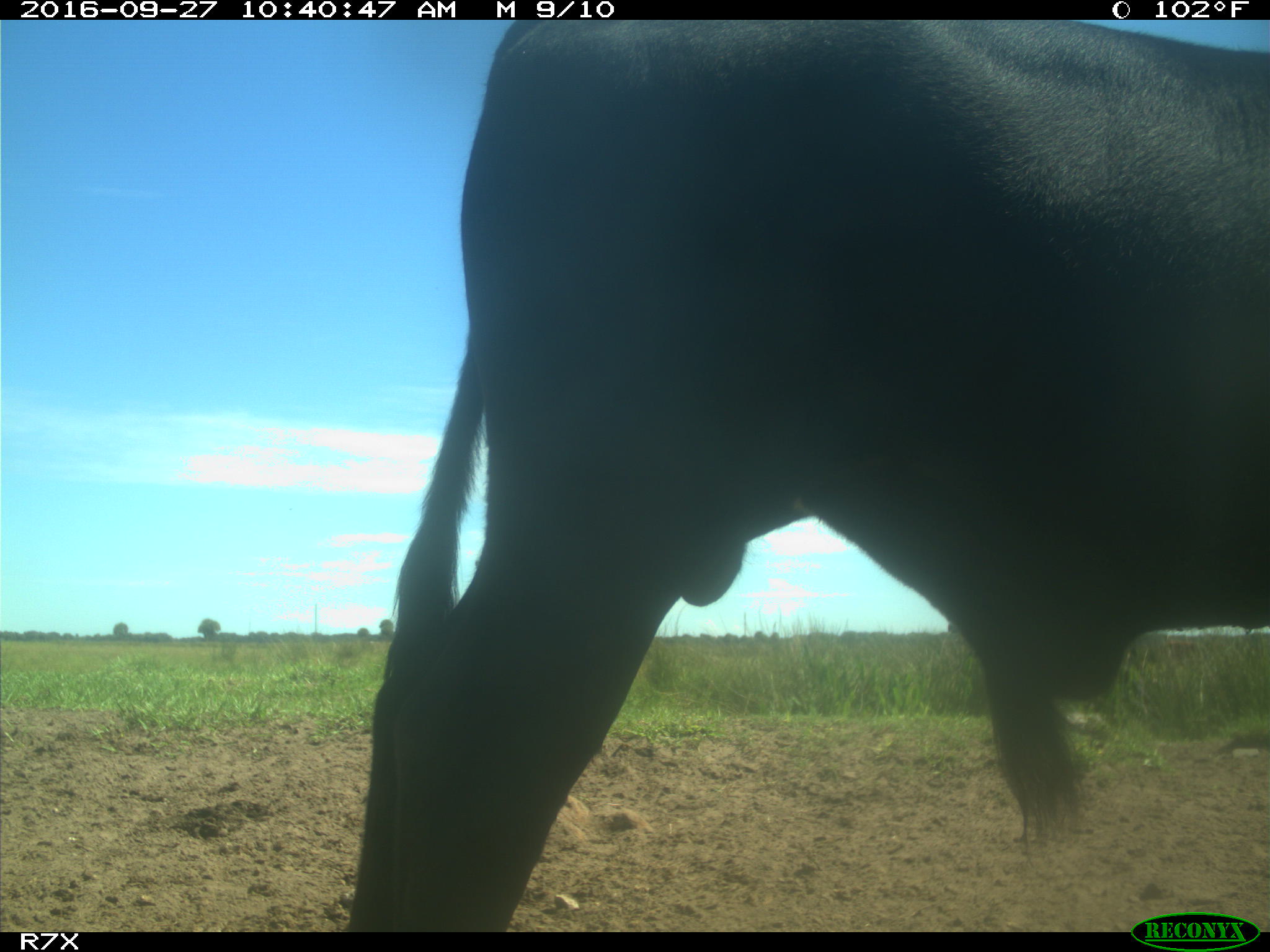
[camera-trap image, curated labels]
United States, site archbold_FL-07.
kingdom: Animalia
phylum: Chordata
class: Mammalia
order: Artiodactyla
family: Bovidae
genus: Bos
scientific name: Bos taurus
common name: domestic cow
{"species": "Bos taurus (domestic cow)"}